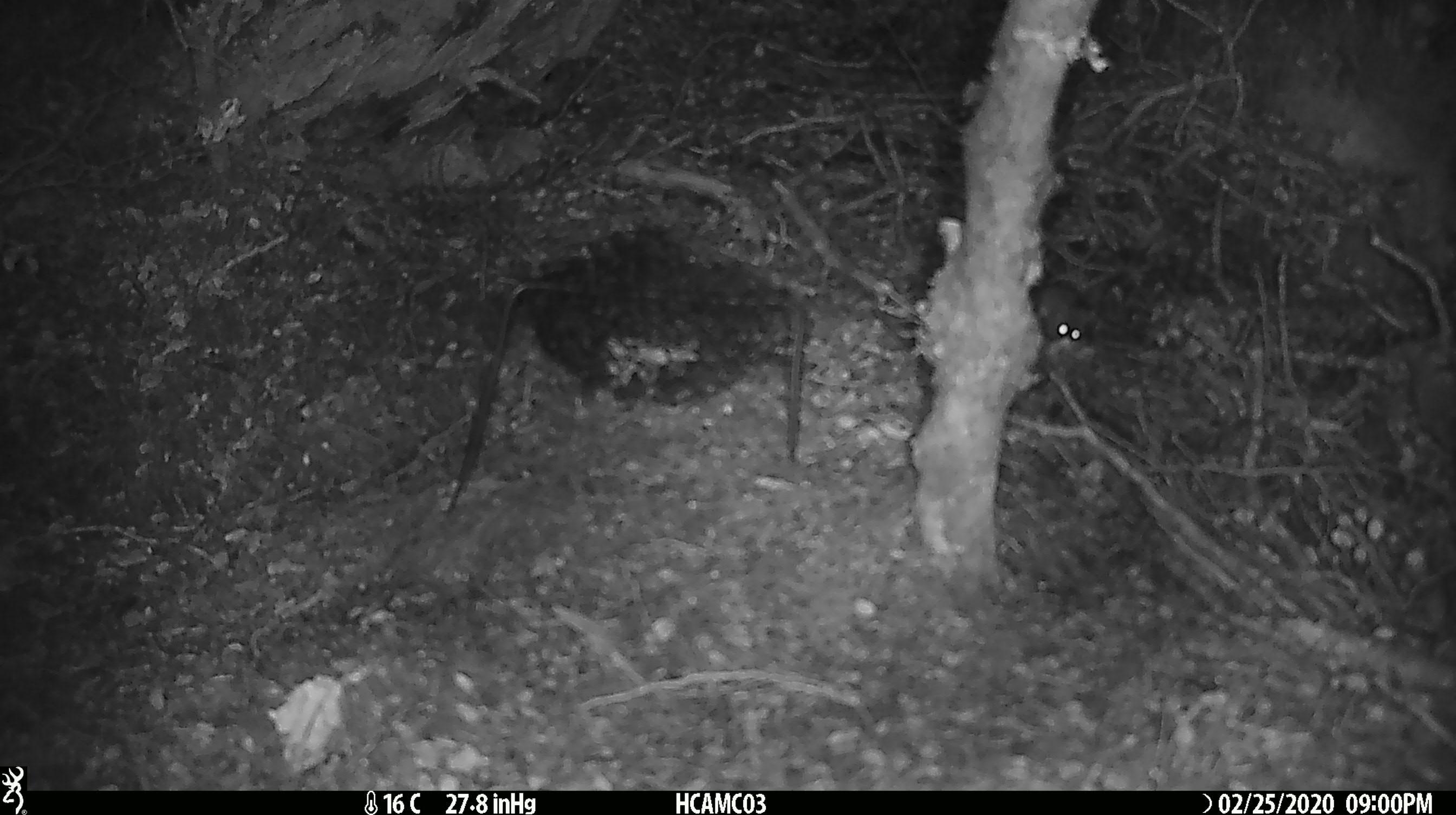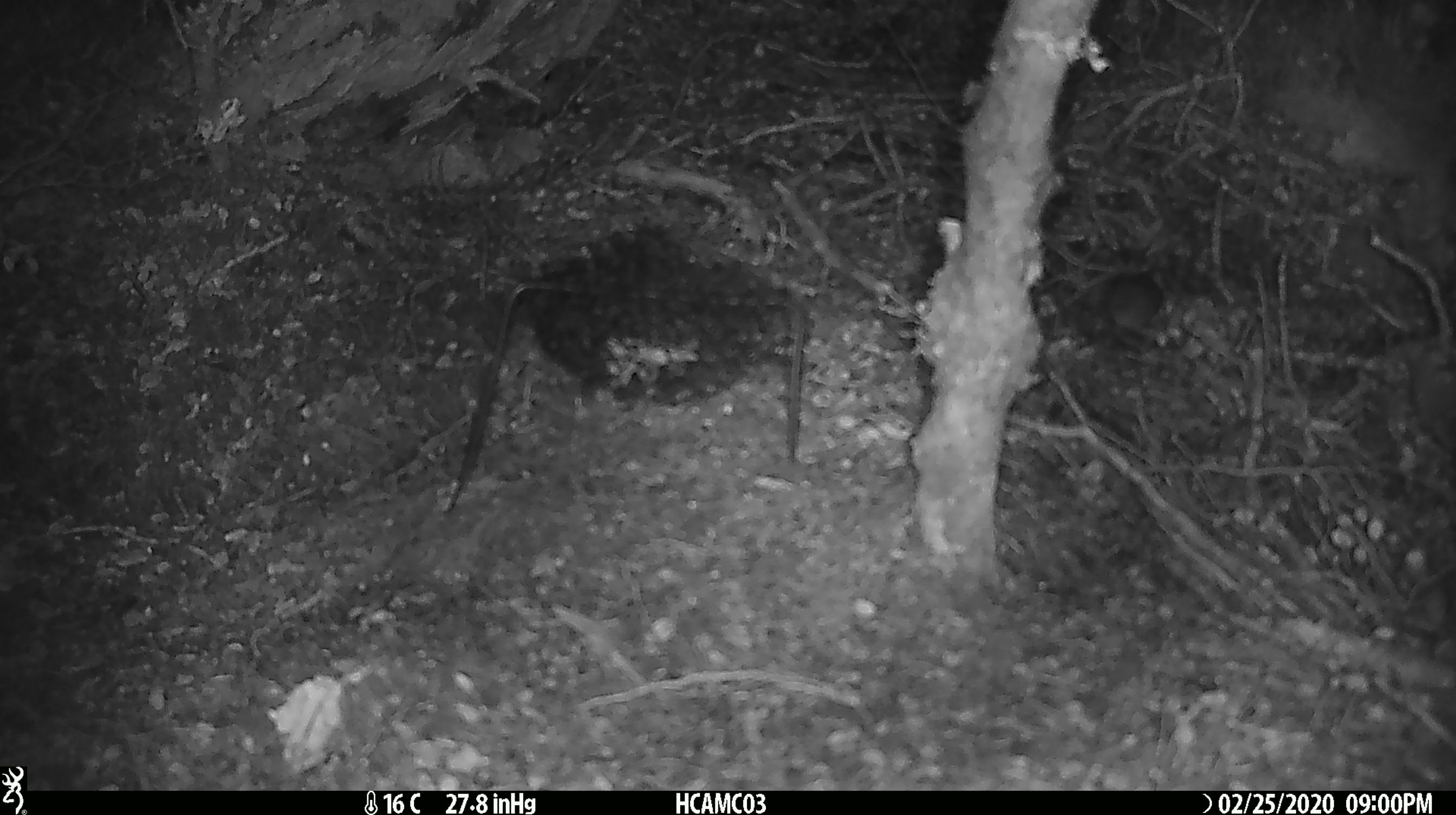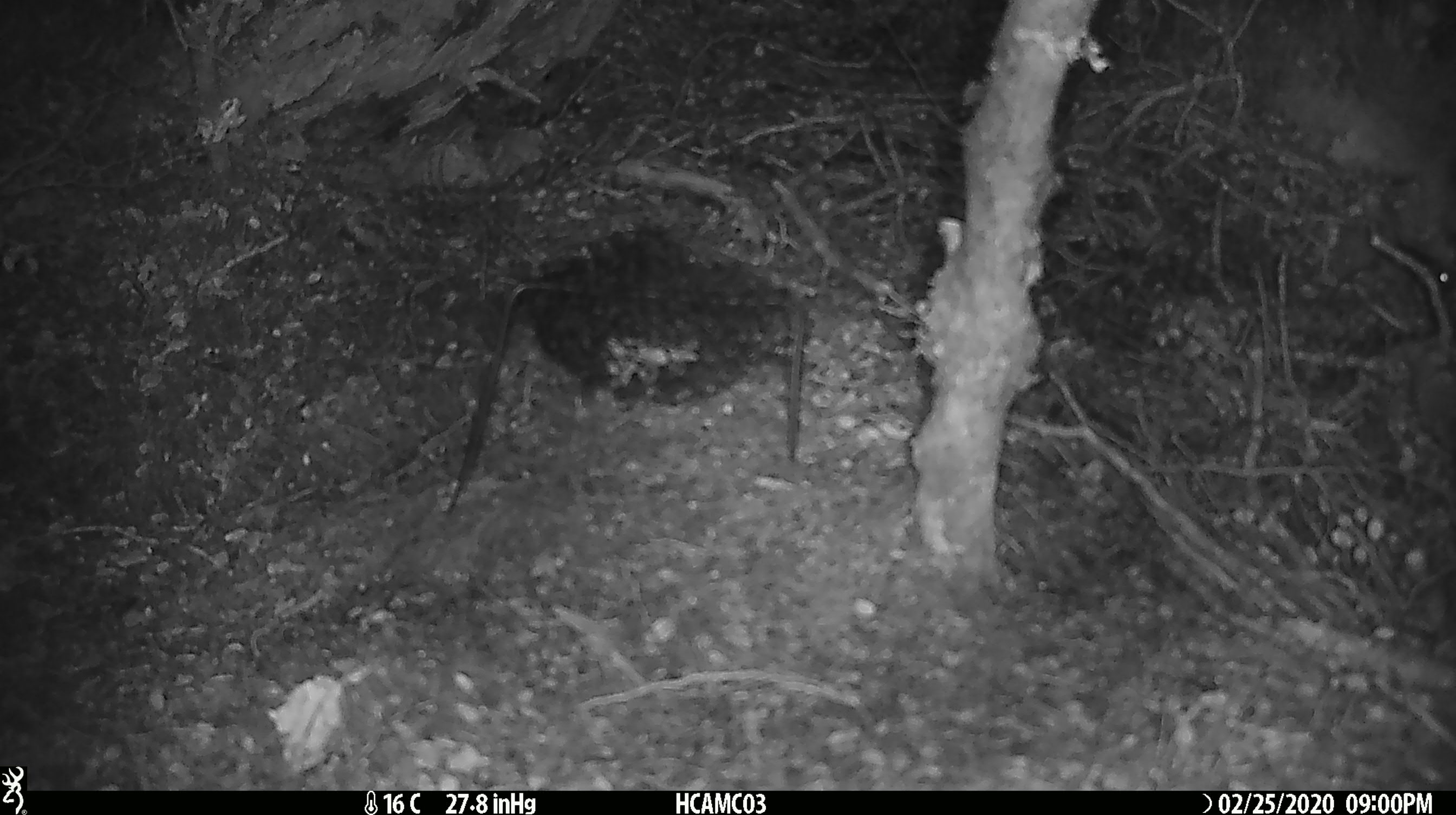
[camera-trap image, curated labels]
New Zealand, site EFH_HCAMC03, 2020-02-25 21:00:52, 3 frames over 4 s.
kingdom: Animalia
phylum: Chordata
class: Mammalia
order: Rodentia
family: Muridae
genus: Mus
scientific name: Mus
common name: mouse